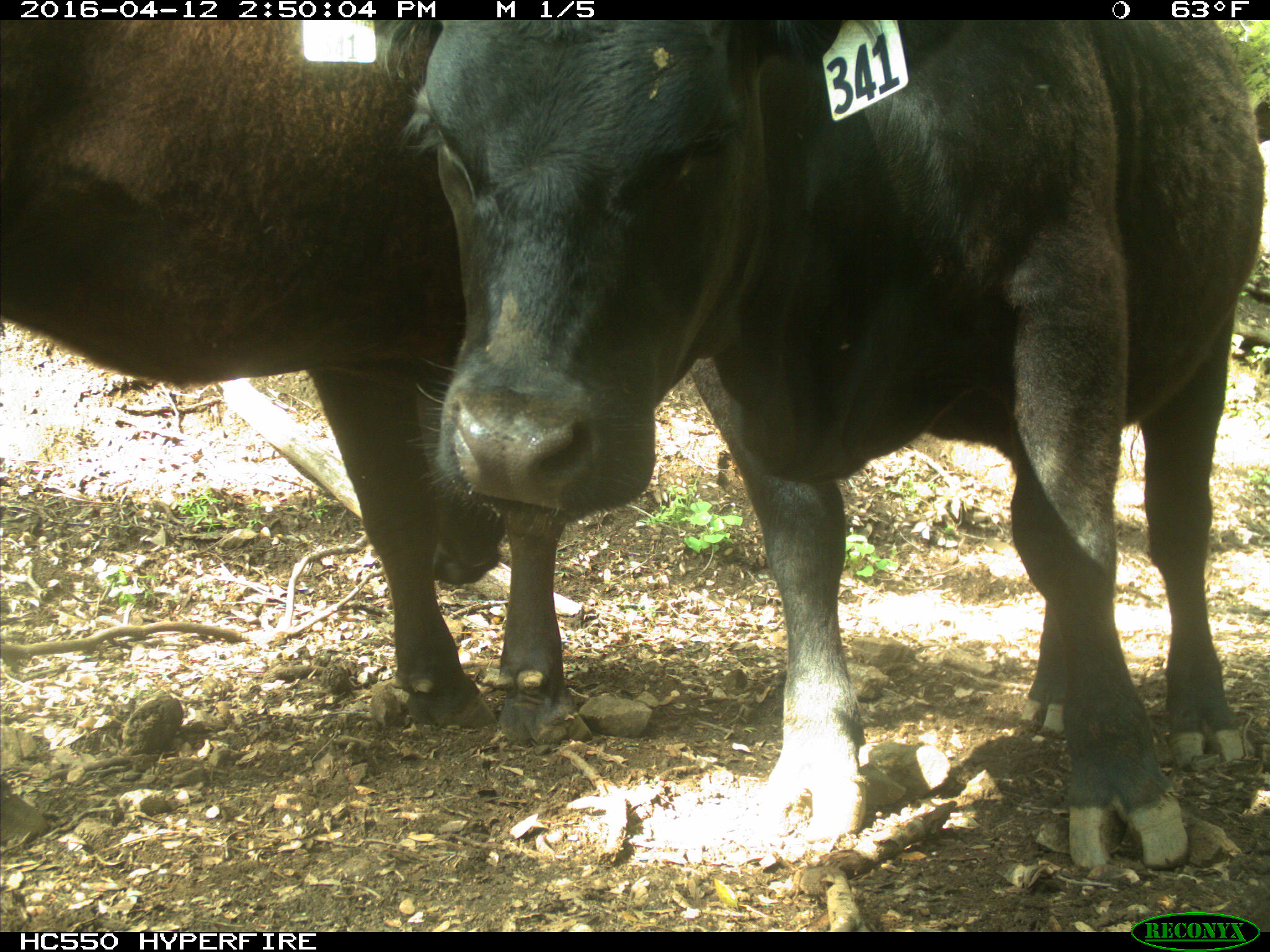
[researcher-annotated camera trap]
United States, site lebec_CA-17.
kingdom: Animalia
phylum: Chordata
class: Mammalia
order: Artiodactyla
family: Bovidae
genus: Bos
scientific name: Bos taurus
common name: domestic cow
Bos taurus (domestic cow).